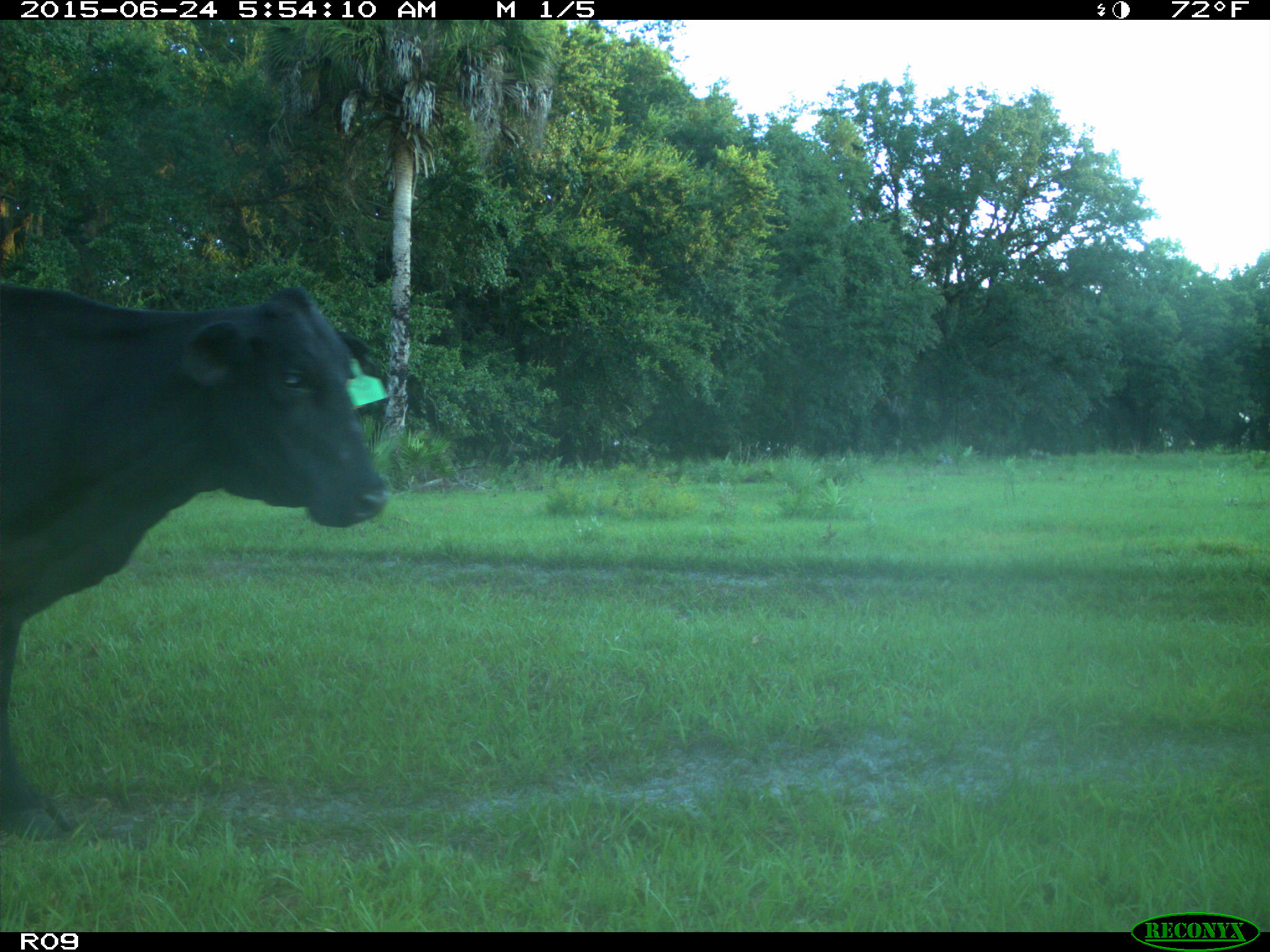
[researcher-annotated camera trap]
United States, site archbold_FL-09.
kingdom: Animalia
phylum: Chordata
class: Mammalia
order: Artiodactyla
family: Bovidae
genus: Bos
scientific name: Bos taurus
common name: domestic cow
Bos taurus (domestic cow).